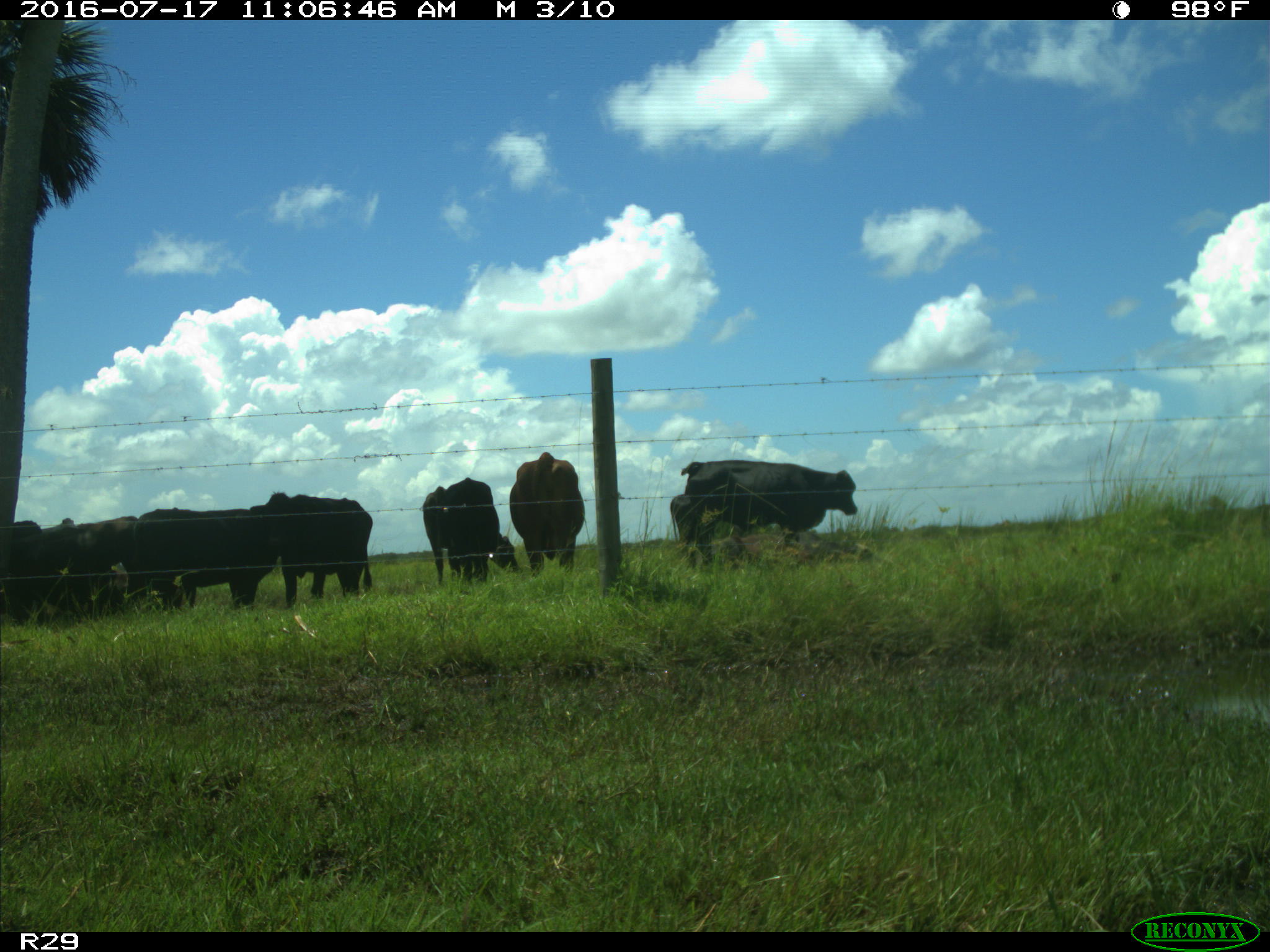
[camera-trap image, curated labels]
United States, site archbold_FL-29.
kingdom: Animalia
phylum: Chordata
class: Mammalia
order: Artiodactyla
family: Bovidae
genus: Bos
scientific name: Bos taurus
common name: domestic cow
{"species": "Bos taurus (domestic cow)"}